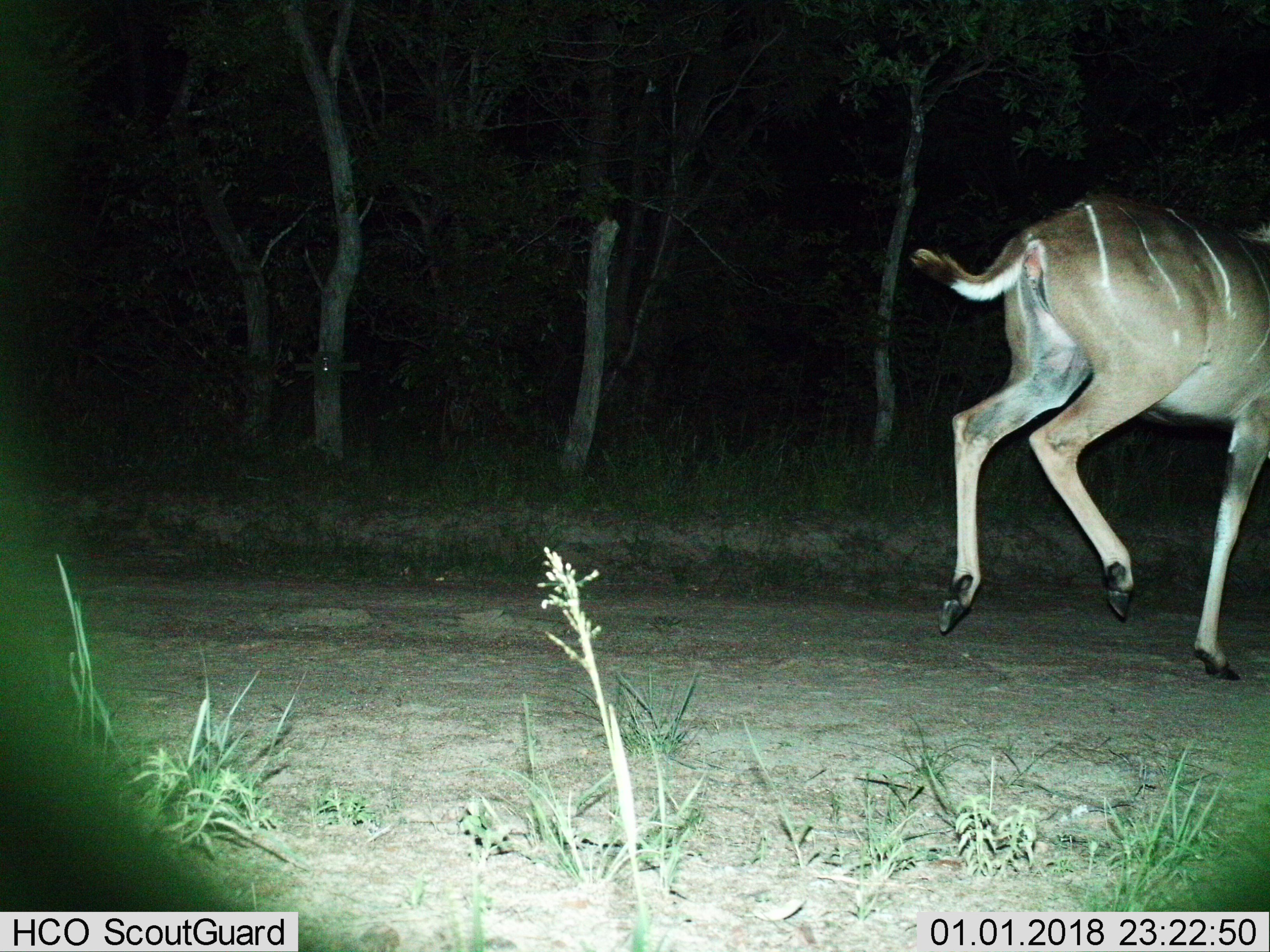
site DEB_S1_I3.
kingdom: Animalia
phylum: Chordata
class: Mammalia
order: Artiodactyla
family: Bovidae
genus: Tragelaphus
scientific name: Tragelaphus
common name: kudu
Kudu (Tragelaphus), count 1. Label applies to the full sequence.